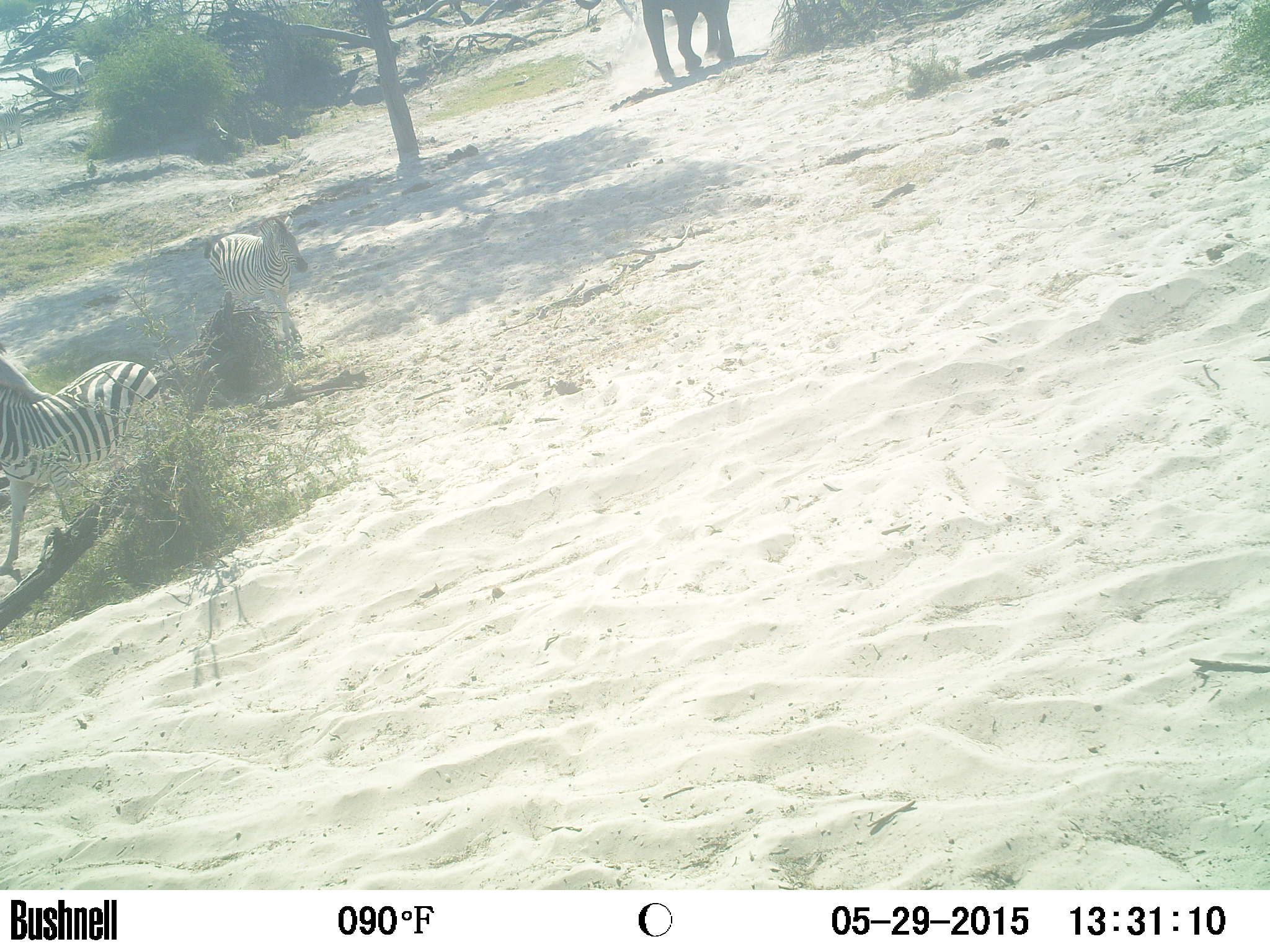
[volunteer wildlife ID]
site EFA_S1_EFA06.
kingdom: Animalia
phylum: Chordata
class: Mammalia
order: Proboscidea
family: Elephantidae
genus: Loxodonta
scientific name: Loxodonta africana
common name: african bush elephant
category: elephant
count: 1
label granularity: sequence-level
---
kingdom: Animalia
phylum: Chordata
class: Mammalia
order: Perissodactyla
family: Equidae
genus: Equus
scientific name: Equus quagga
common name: plains zebra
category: zebraplains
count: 2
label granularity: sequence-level